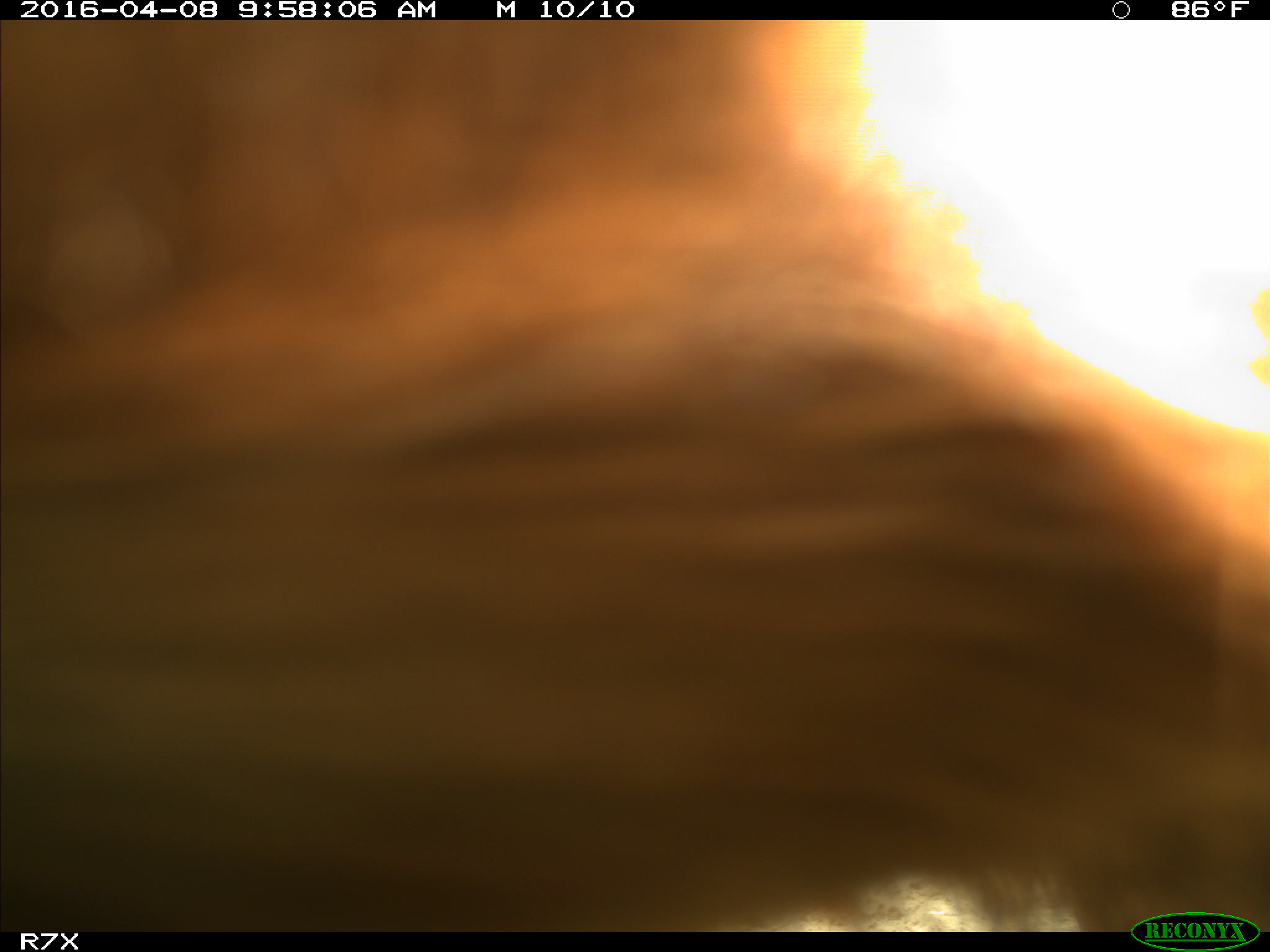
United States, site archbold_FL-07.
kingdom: Animalia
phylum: Chordata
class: Mammalia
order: Artiodactyla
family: Bovidae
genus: Bos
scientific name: Bos taurus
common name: domestic cow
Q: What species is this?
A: Bos taurus (domestic cow).